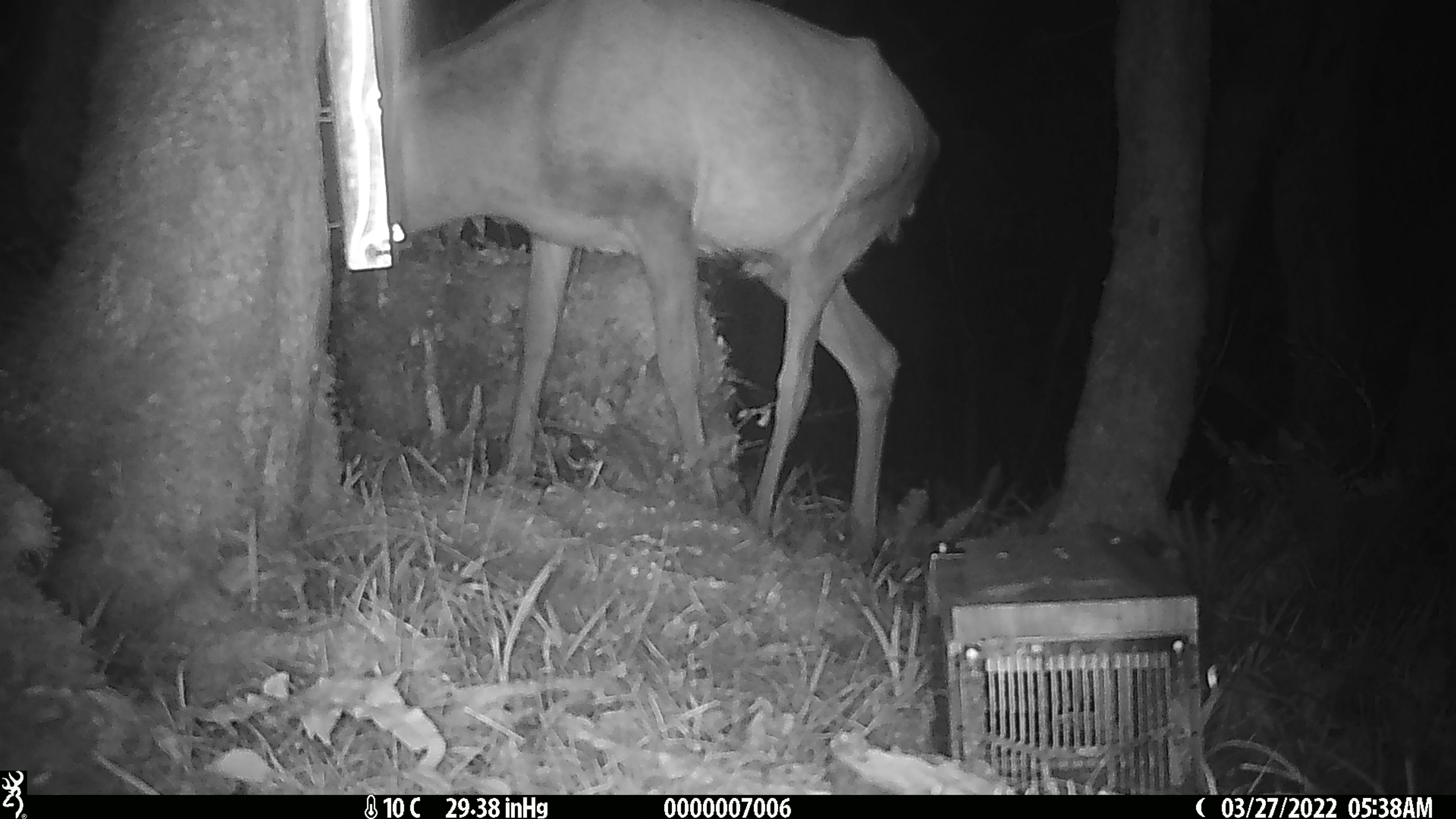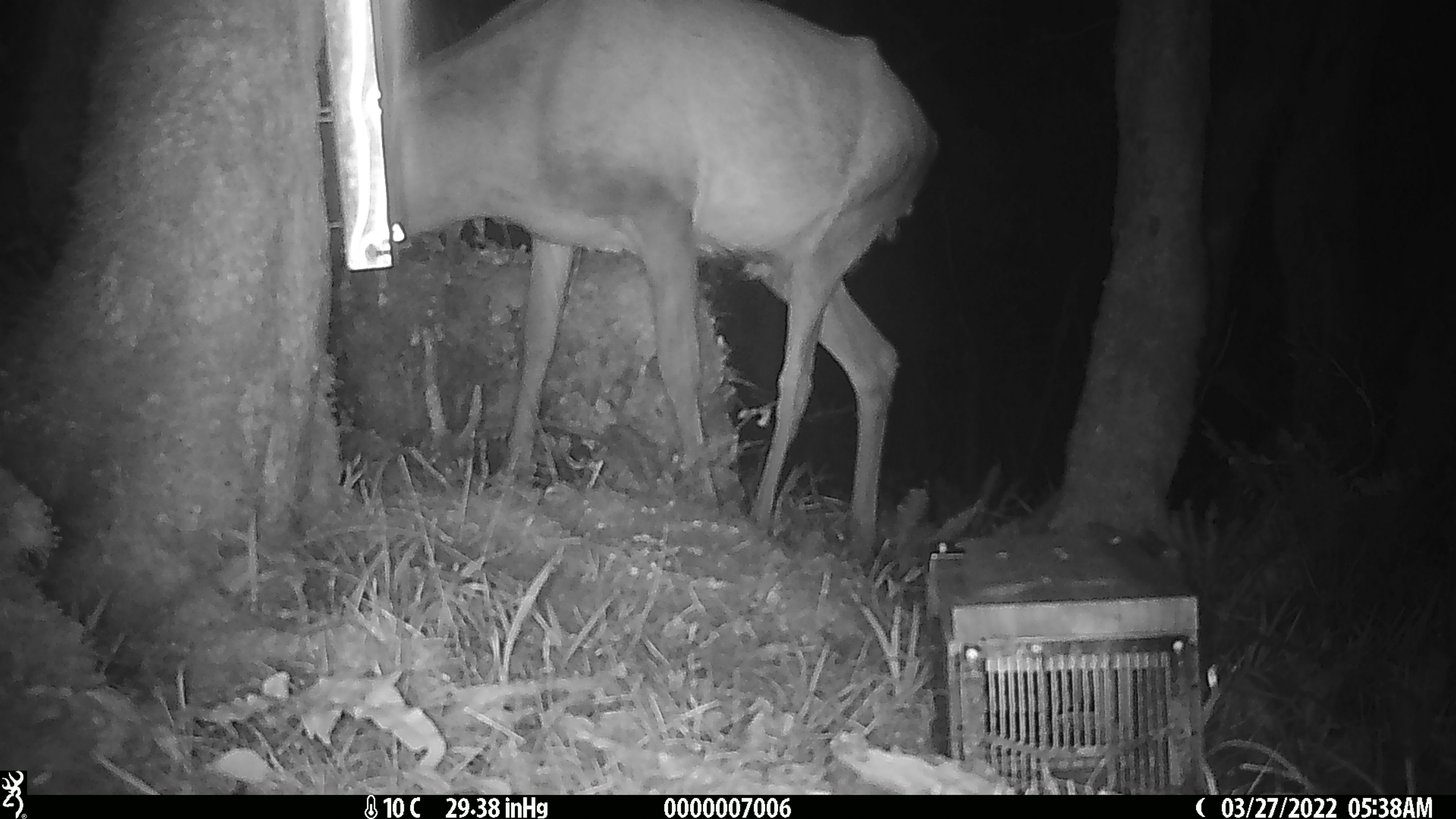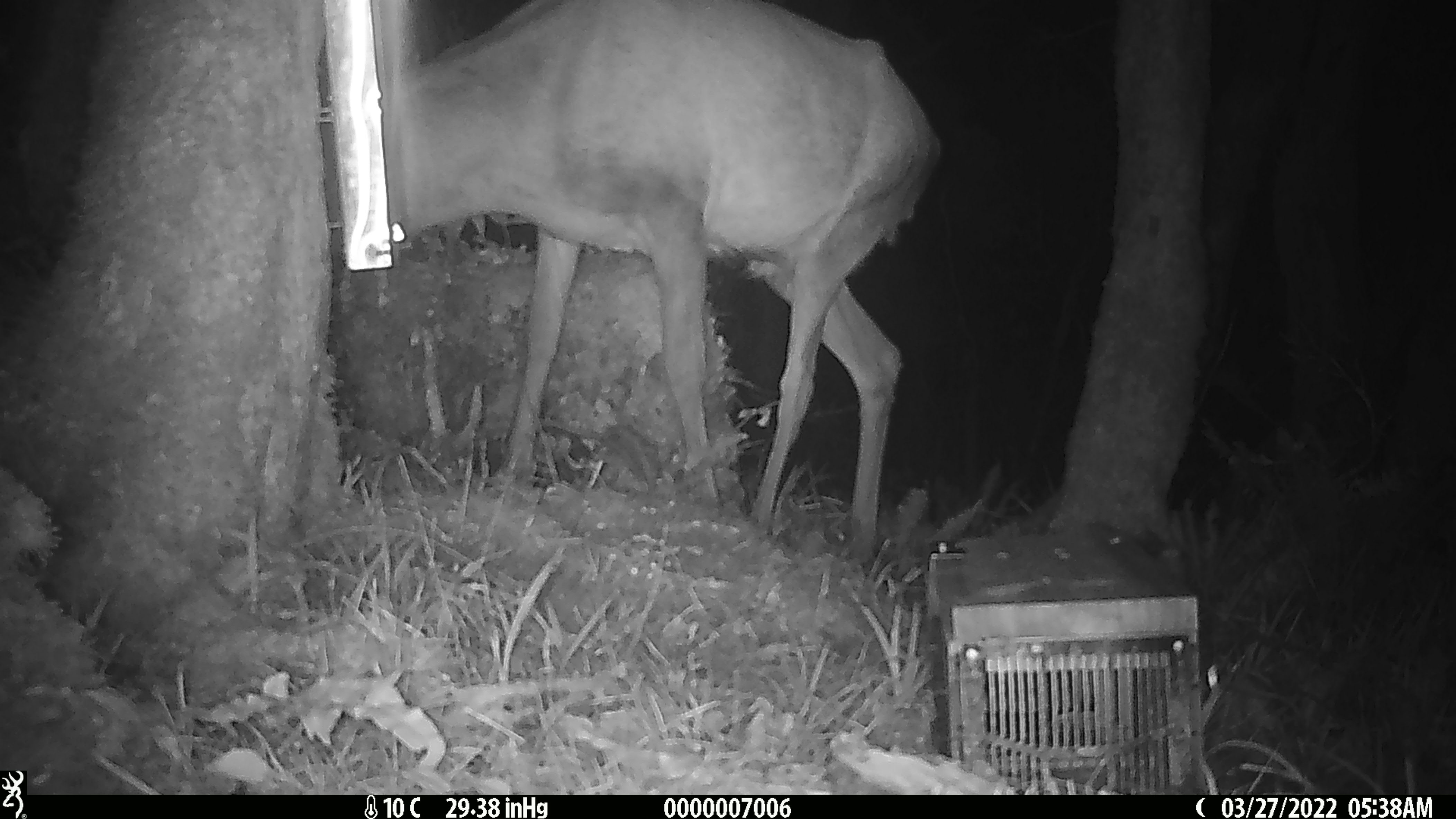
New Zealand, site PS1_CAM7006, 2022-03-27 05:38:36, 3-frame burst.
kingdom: Animalia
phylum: Chordata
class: Mammalia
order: Artiodactyla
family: Cervidae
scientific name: Cervidae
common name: deer